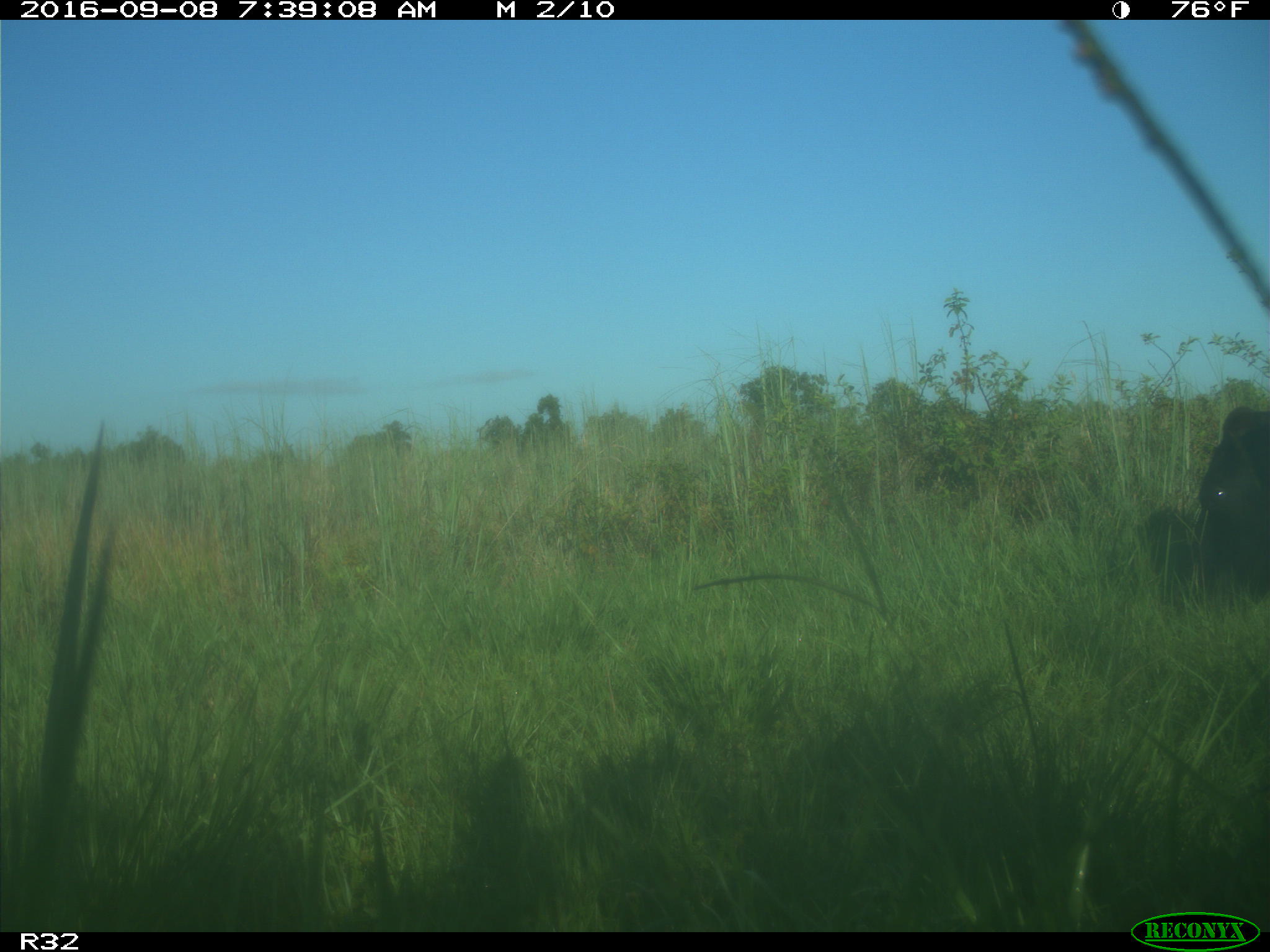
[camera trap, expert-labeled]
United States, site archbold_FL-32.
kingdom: Animalia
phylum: Chordata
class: Mammalia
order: Artiodactyla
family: Bovidae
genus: Bos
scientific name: Bos taurus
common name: domestic cow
Bos taurus (domestic cow).